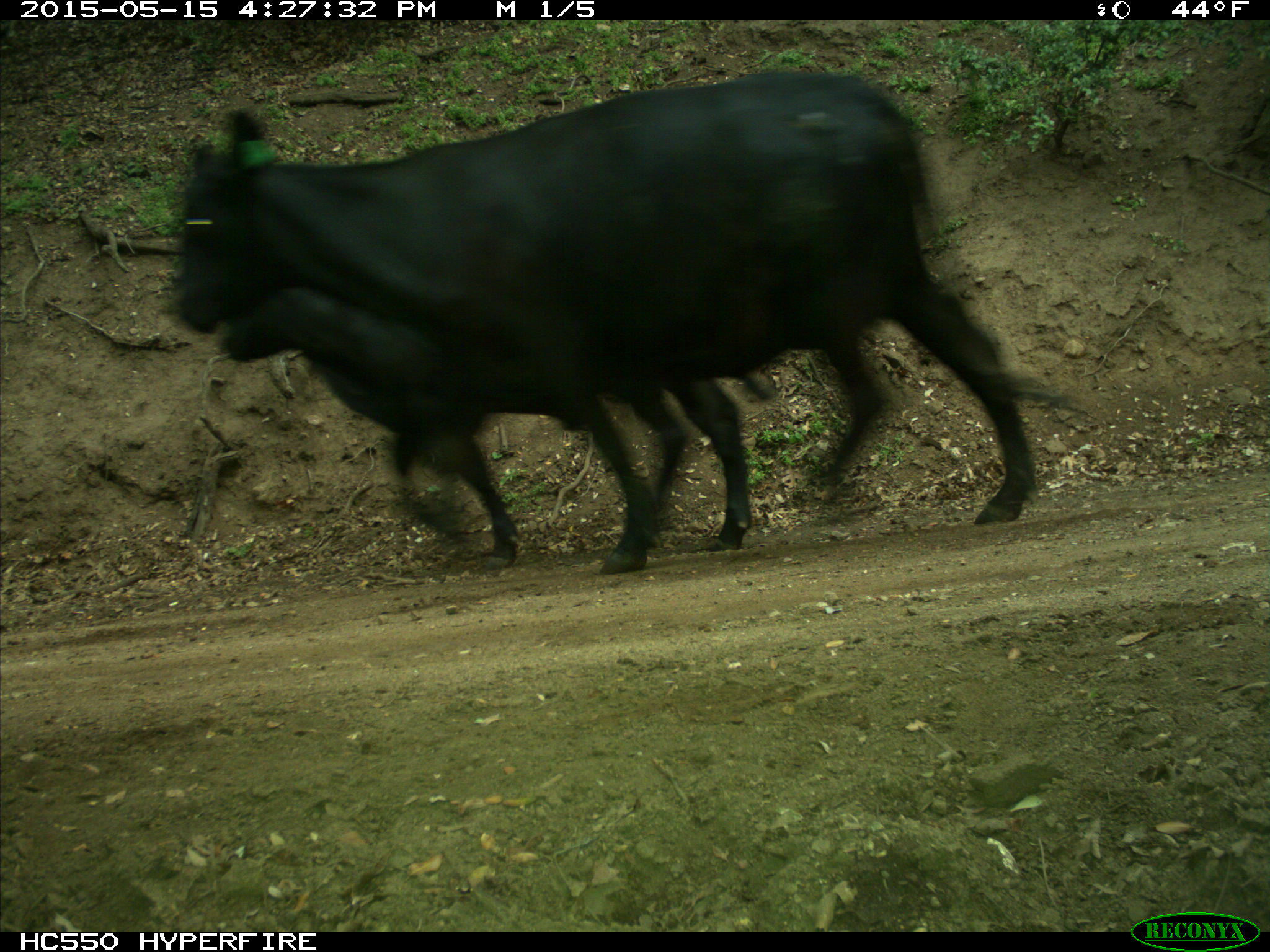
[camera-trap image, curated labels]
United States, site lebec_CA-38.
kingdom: Animalia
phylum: Chordata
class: Mammalia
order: Artiodactyla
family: Bovidae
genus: Bos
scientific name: Bos taurus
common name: domestic cow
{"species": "Bos taurus (domestic cow)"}